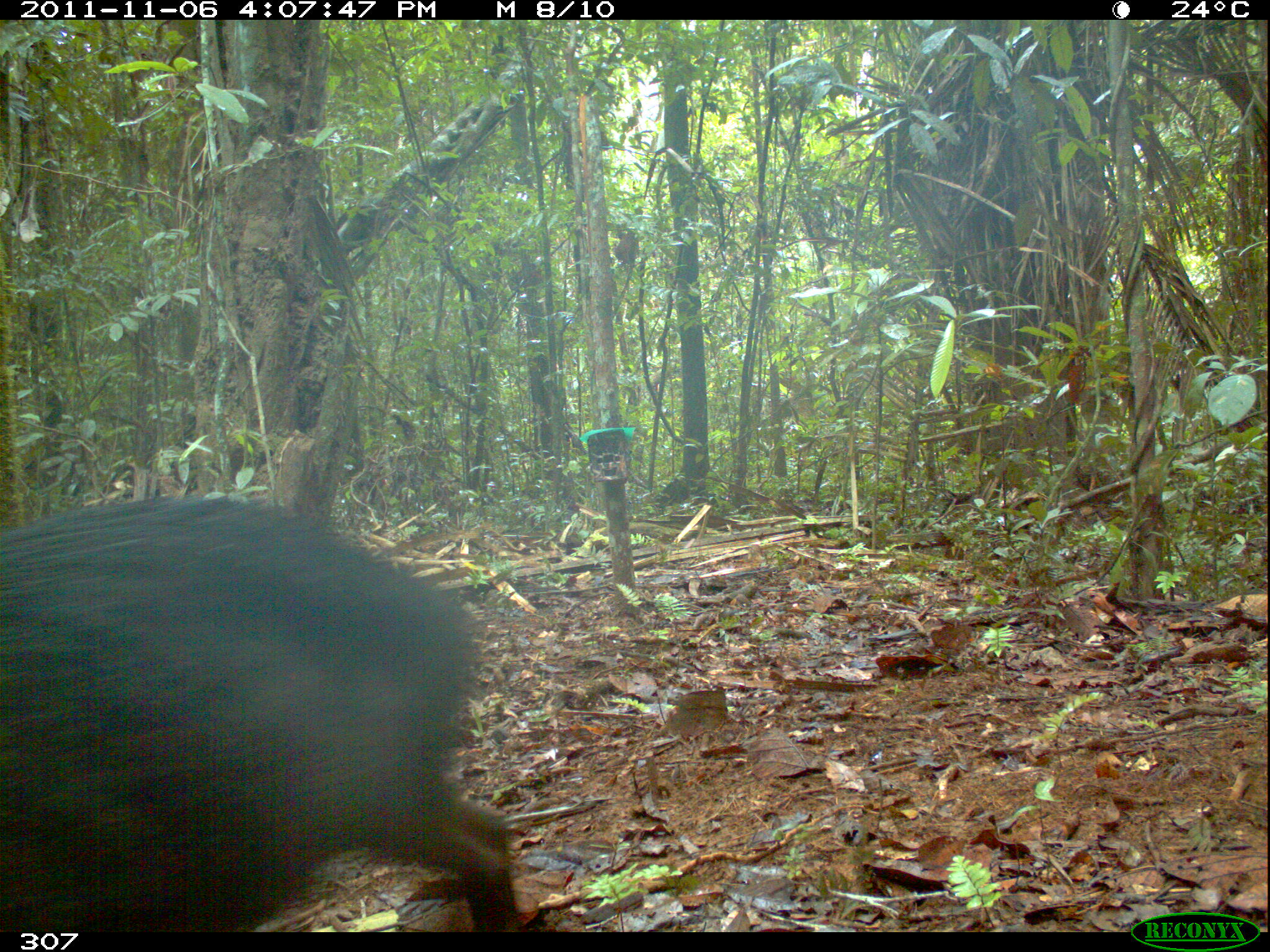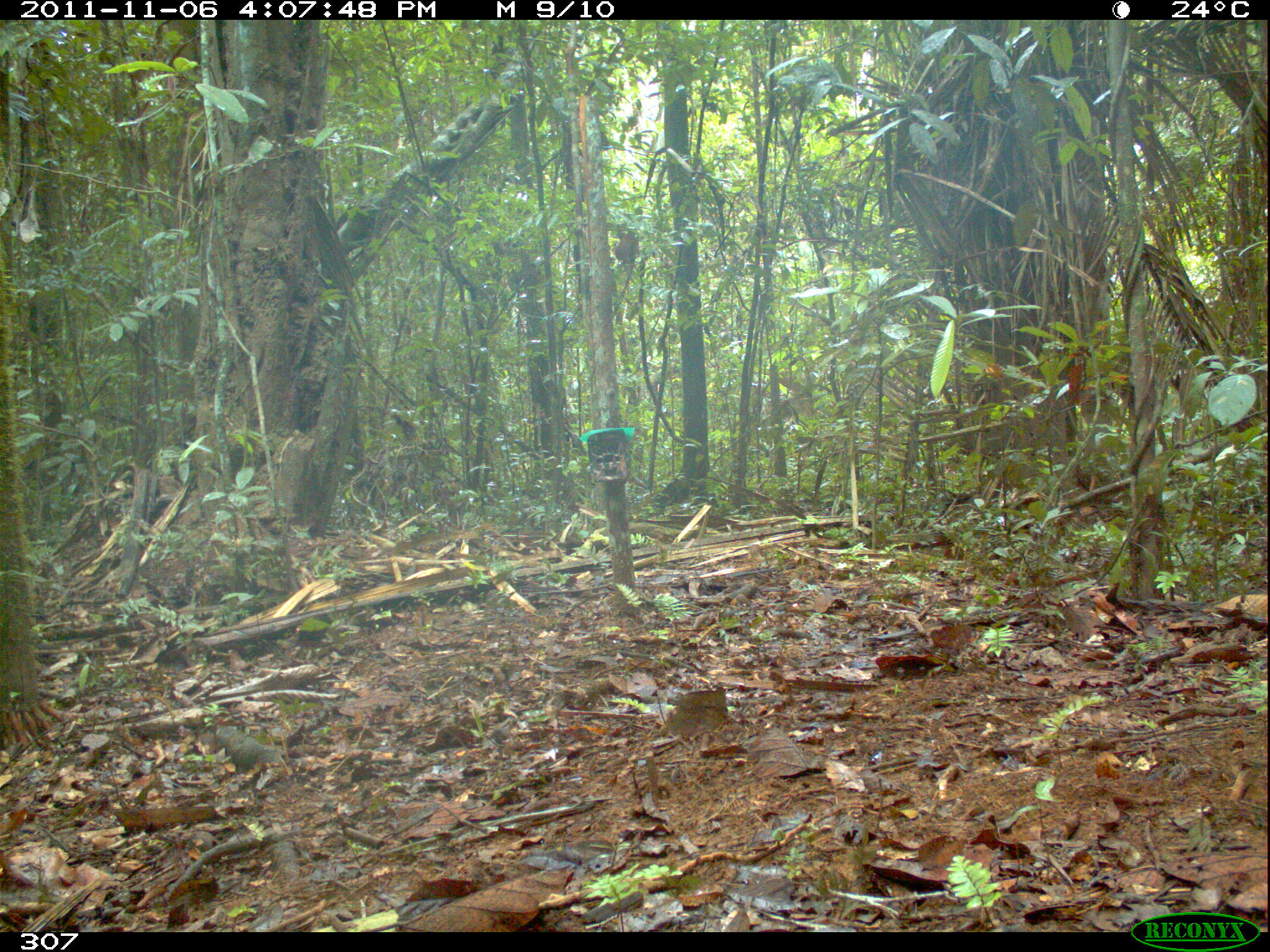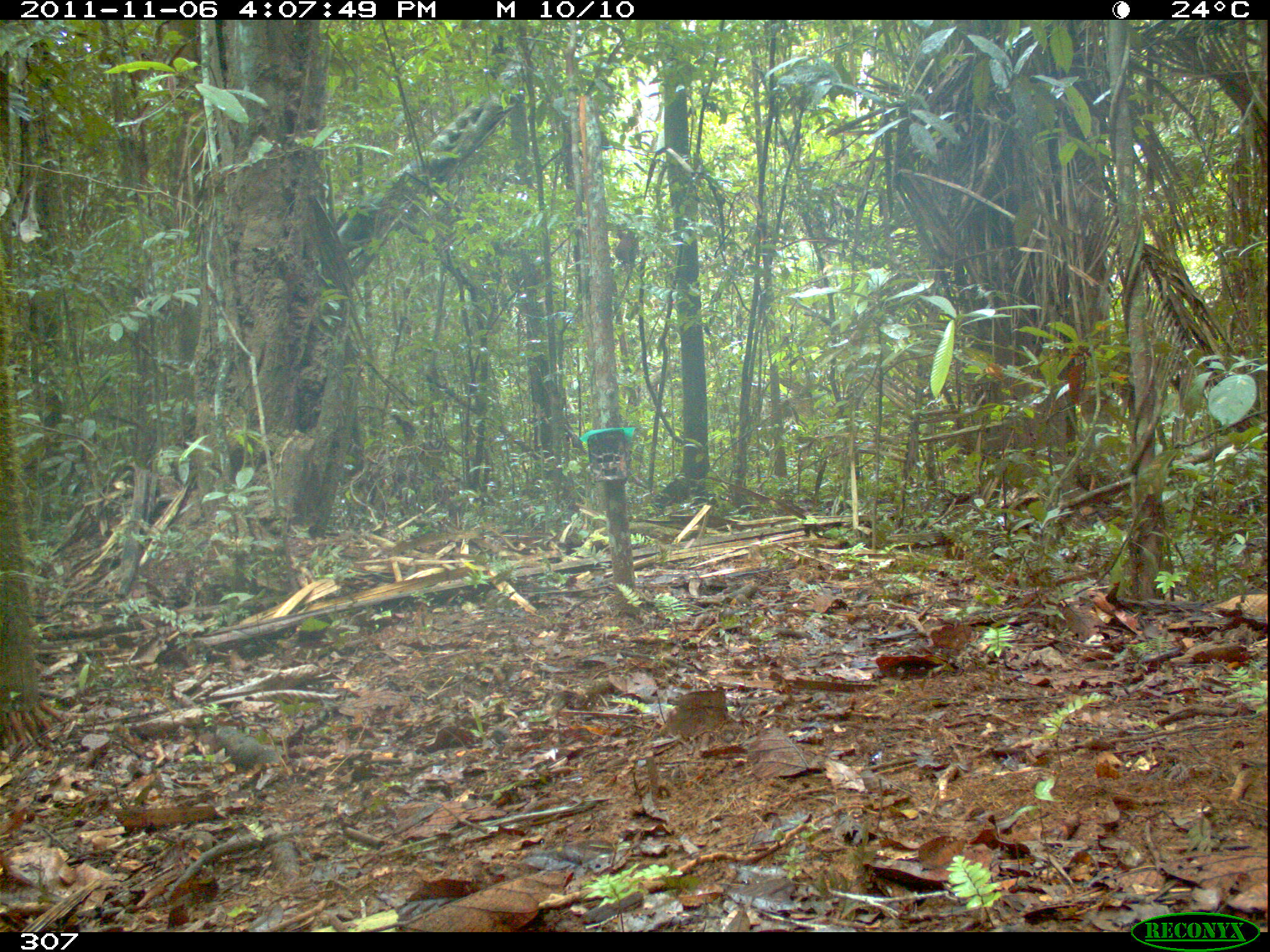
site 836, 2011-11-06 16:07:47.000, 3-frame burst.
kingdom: Animalia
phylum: Chordata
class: Mammalia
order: Artiodactyla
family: Tayassuidae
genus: Tayassu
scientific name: Tayassu pecari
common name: white-lipped peccary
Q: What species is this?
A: Tayassu pecari (white-lipped peccary).